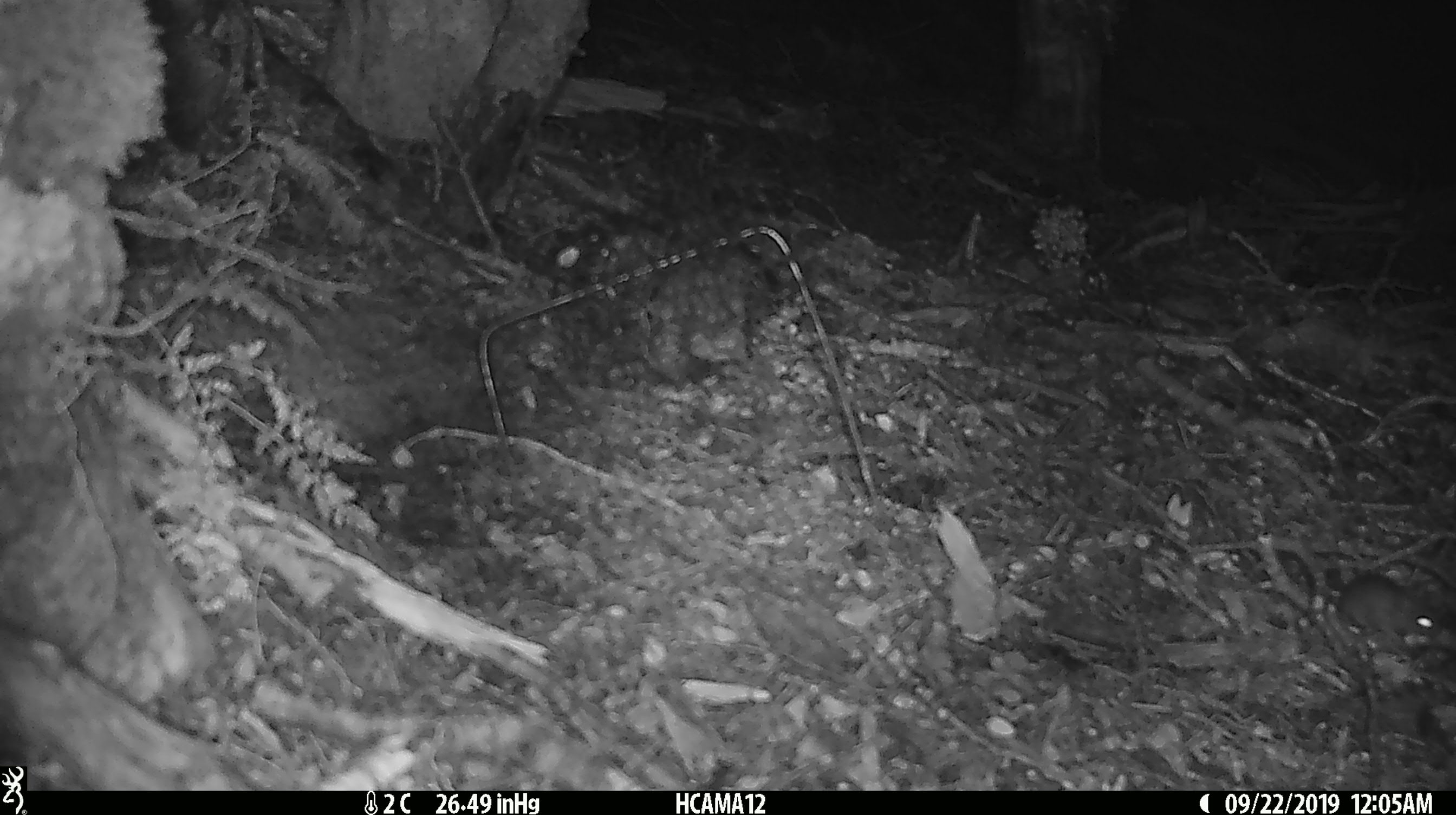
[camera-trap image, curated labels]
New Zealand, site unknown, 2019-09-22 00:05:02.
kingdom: Animalia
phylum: Chordata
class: Mammalia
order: Rodentia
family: Muridae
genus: Mus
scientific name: Mus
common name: mouse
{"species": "mouse (Mus)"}